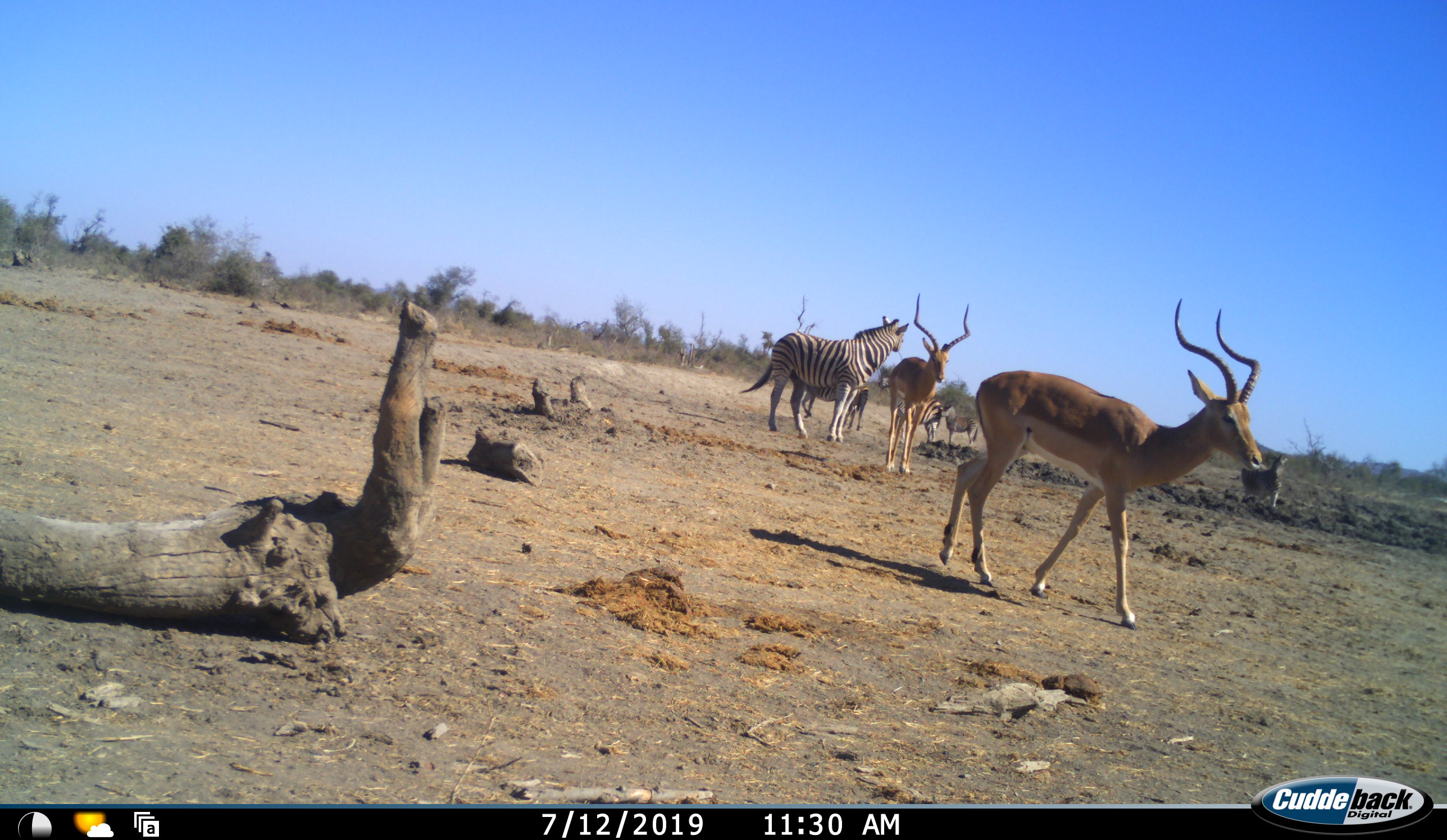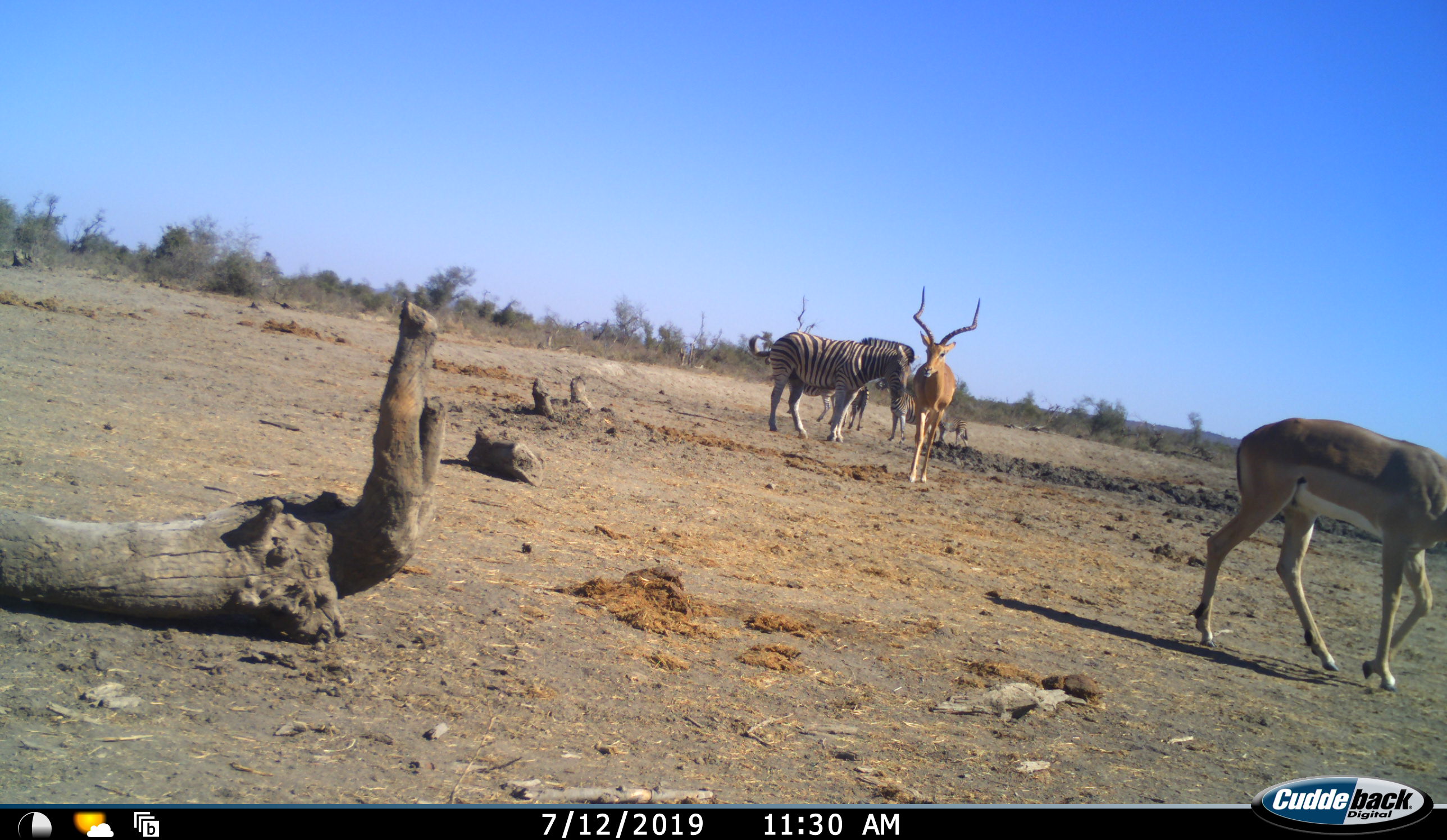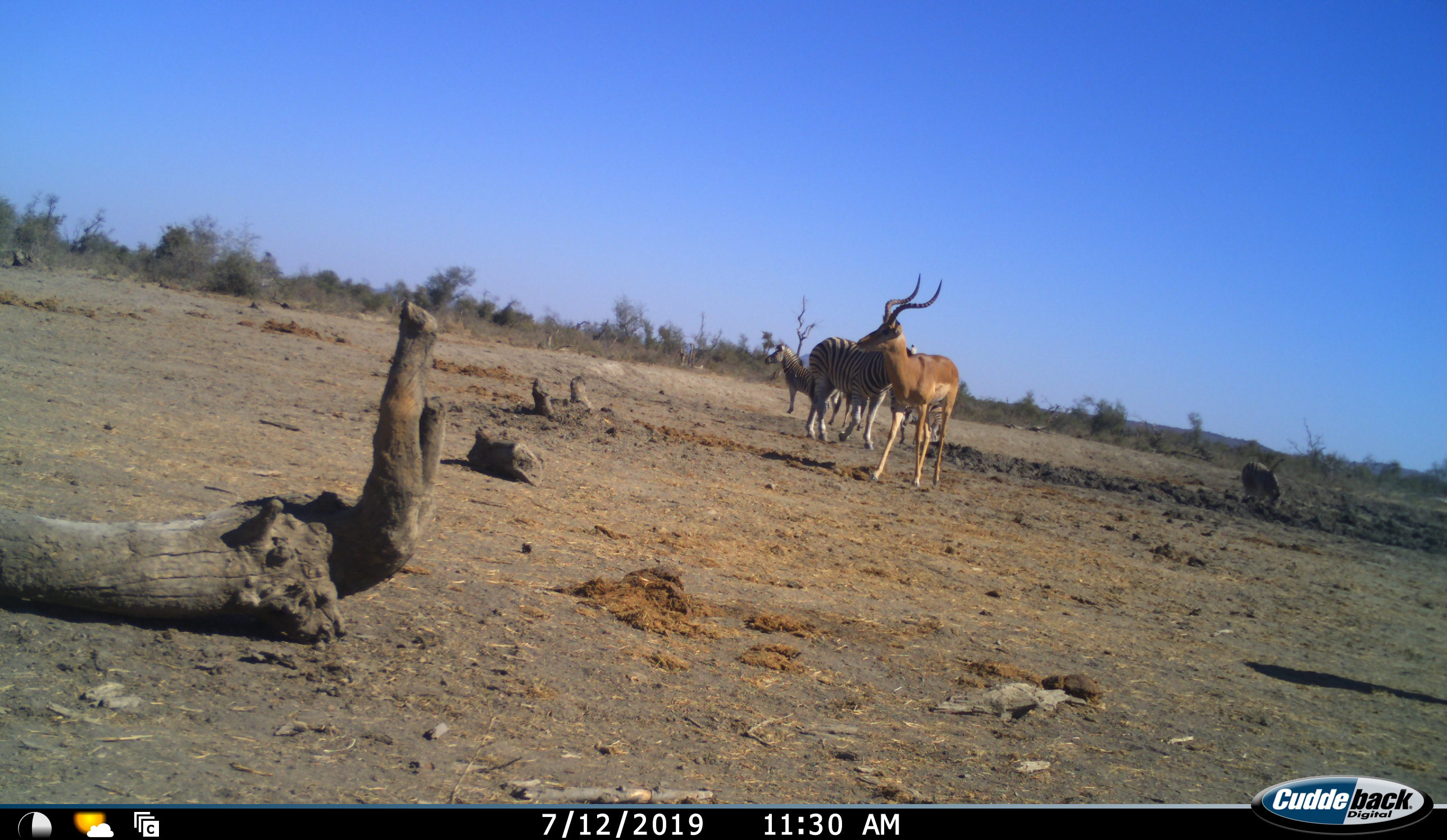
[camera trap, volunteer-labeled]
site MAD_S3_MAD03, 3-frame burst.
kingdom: Animalia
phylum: Chordata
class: Mammalia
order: Artiodactyla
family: Bovidae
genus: Aepyceros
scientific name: Aepyceros melampus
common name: impala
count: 2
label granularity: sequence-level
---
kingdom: Animalia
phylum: Chordata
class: Mammalia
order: Perissodactyla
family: Equidae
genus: Equus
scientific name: Equus quagga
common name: plains zebra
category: zebraplains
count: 5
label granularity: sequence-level